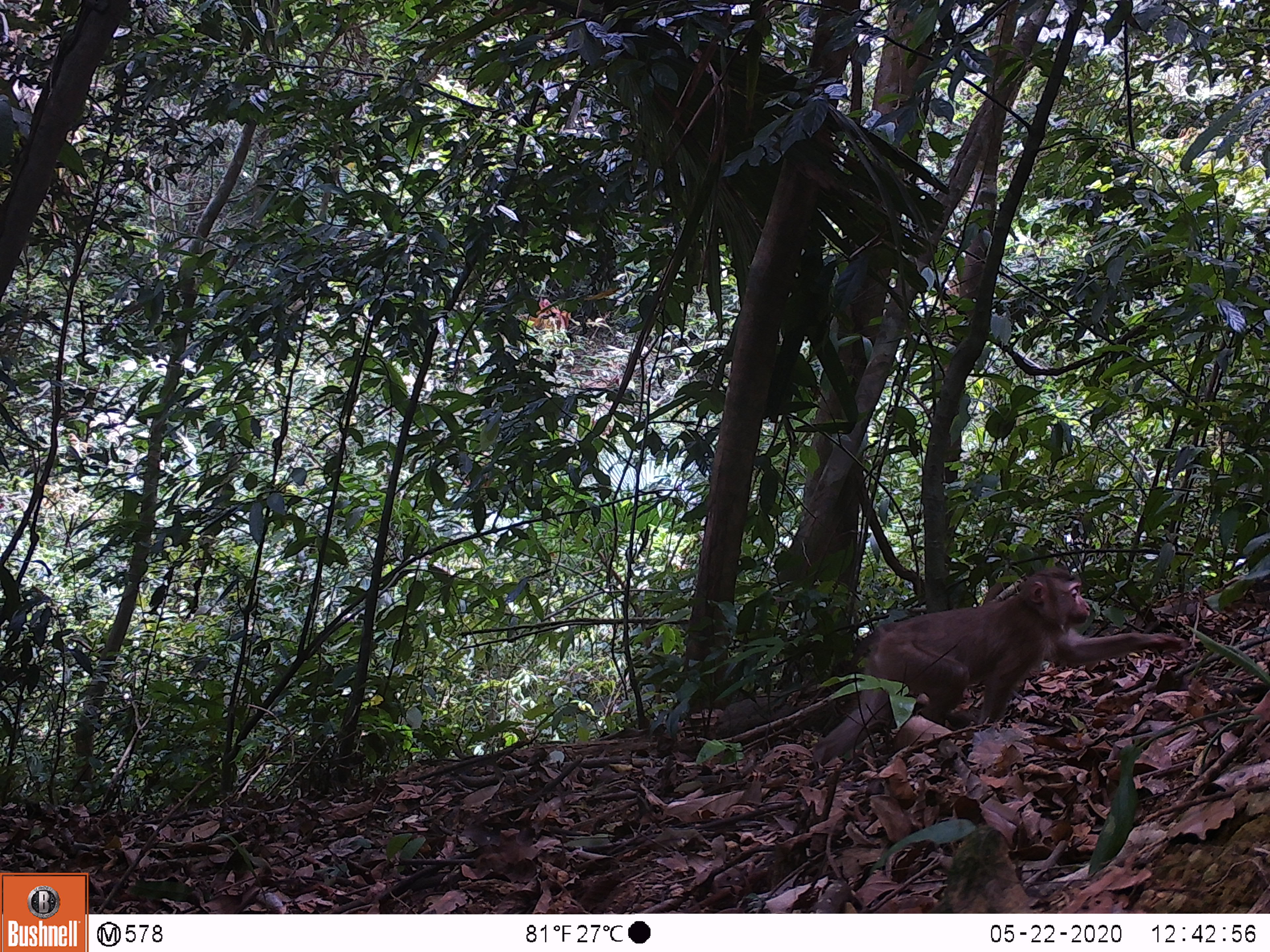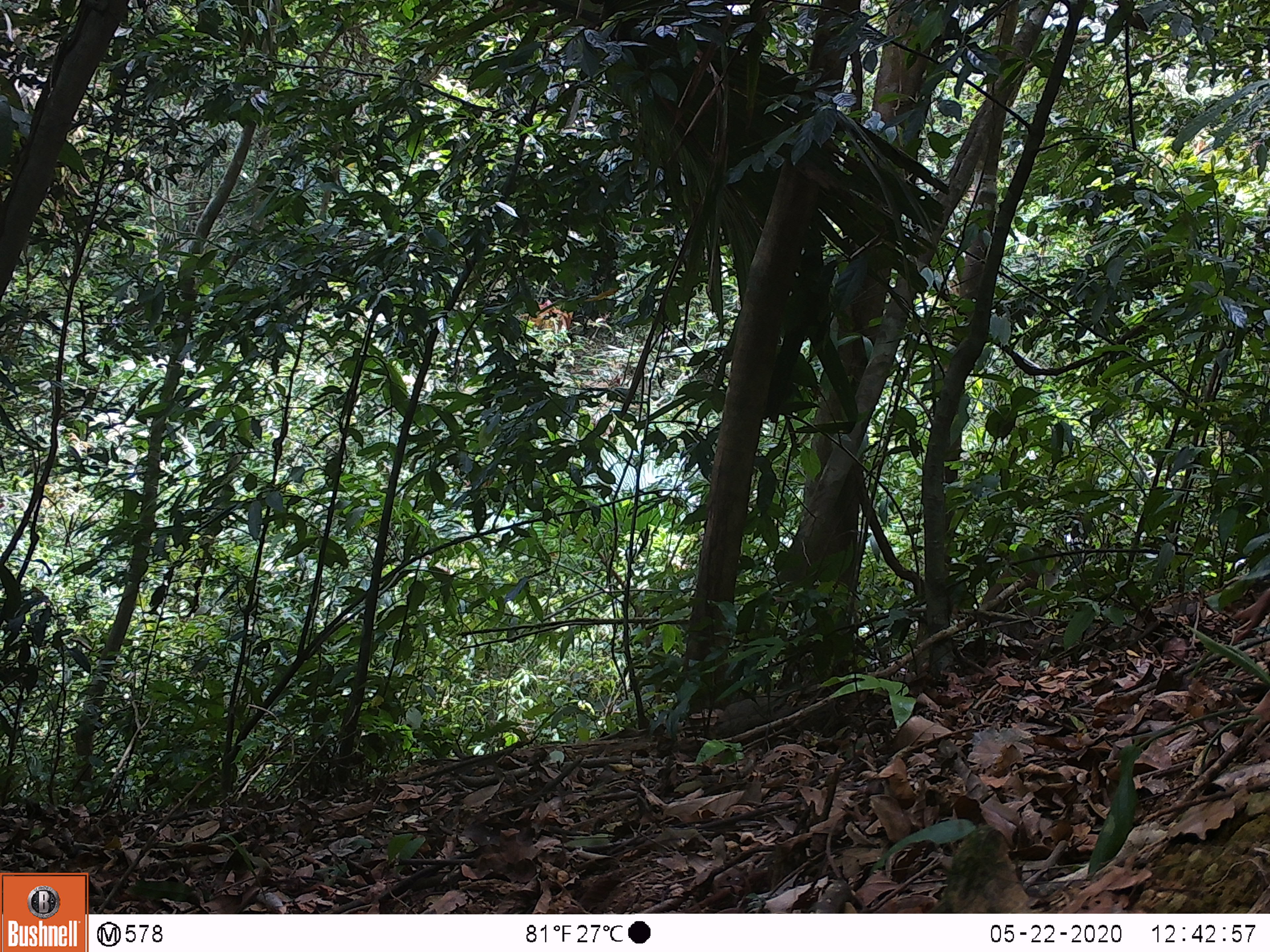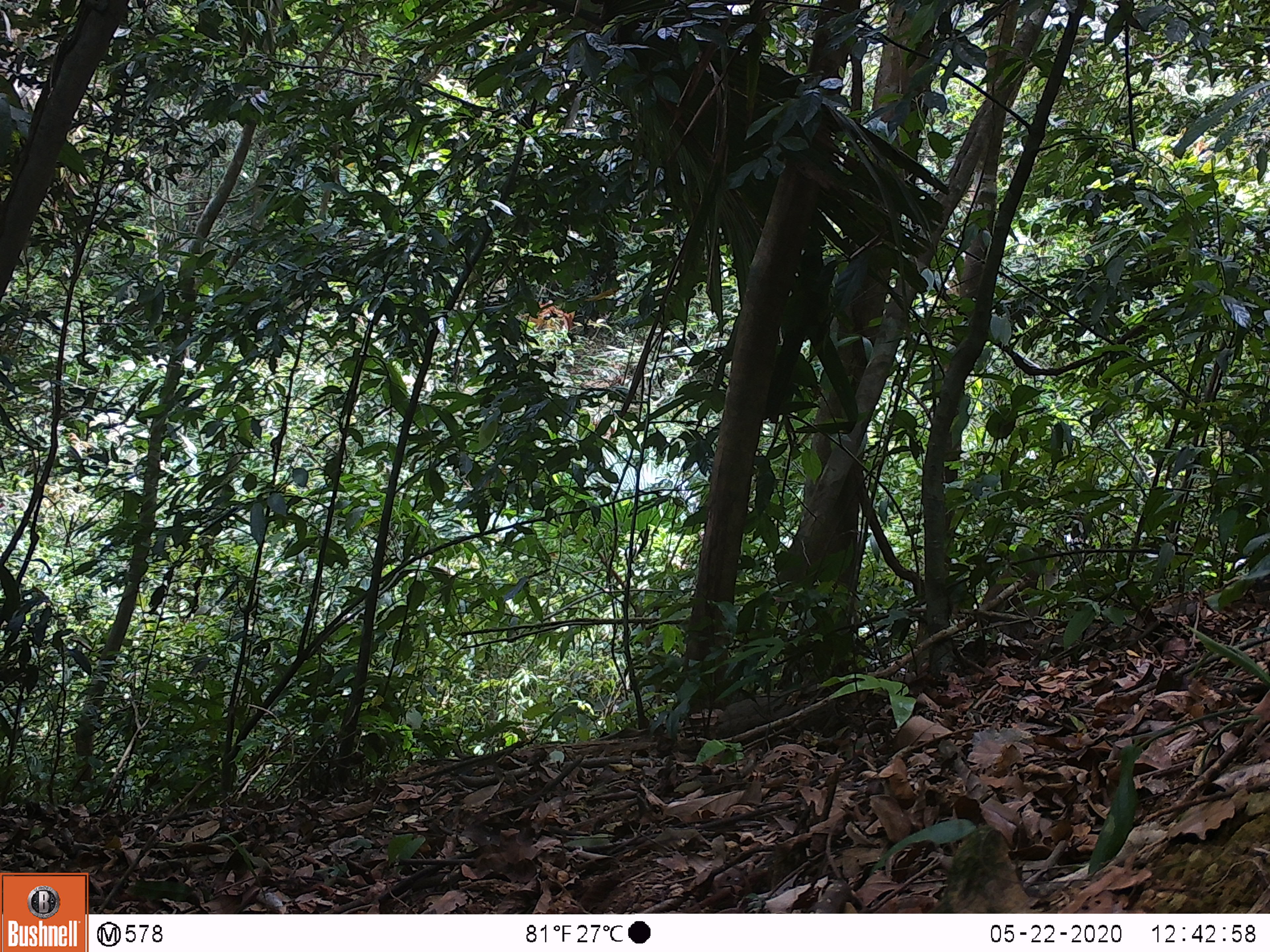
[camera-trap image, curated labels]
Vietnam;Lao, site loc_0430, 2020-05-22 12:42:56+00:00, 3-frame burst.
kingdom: Animalia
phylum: Chordata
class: Mammalia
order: Primates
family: Cercopithecidae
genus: Macaca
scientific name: Macaca nemestrina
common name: pig-tailed macaque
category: pig tailed macaque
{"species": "pig tailed macaque (pig-tailed macaque) (Macaca nemestrina)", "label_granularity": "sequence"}